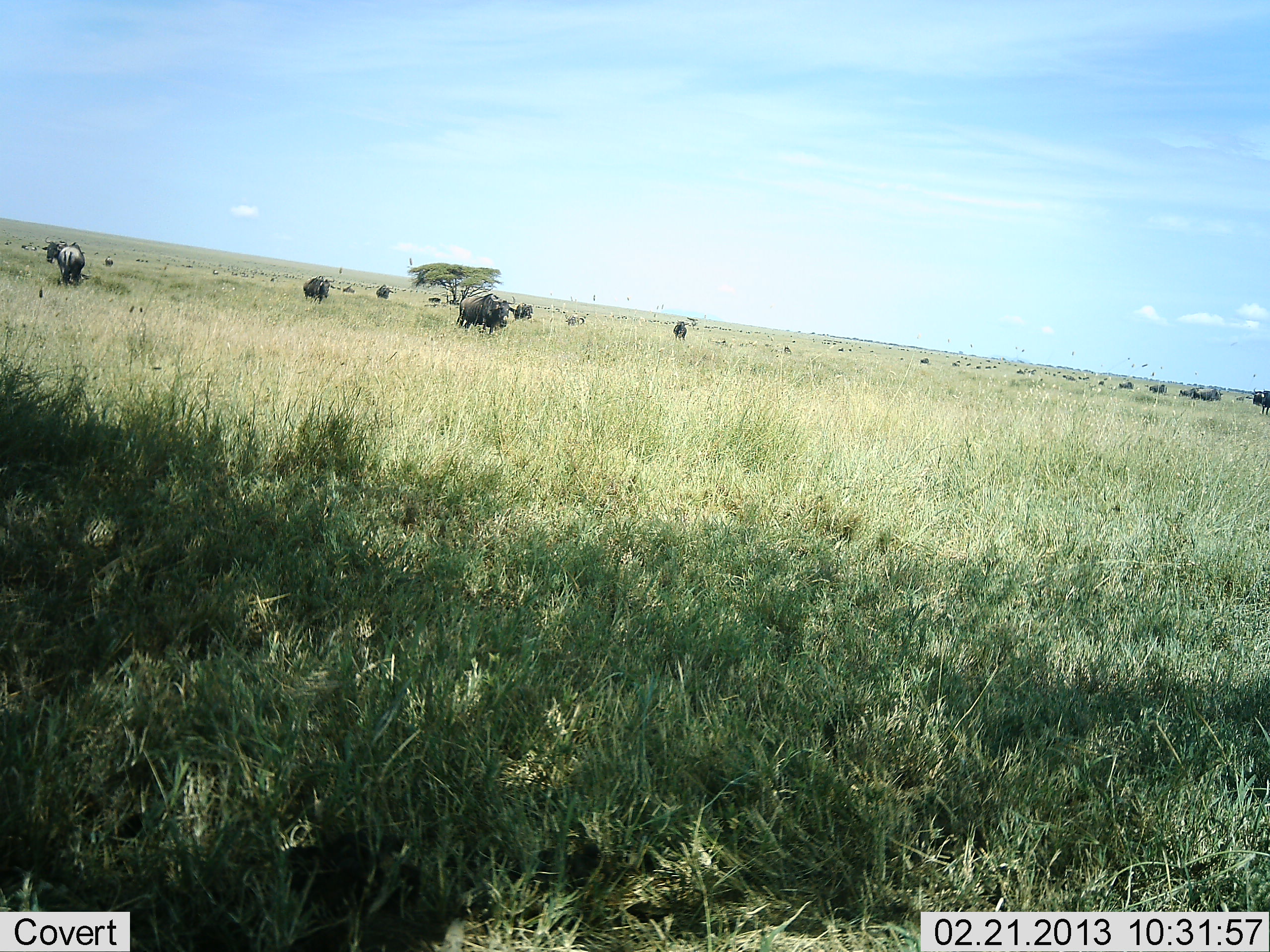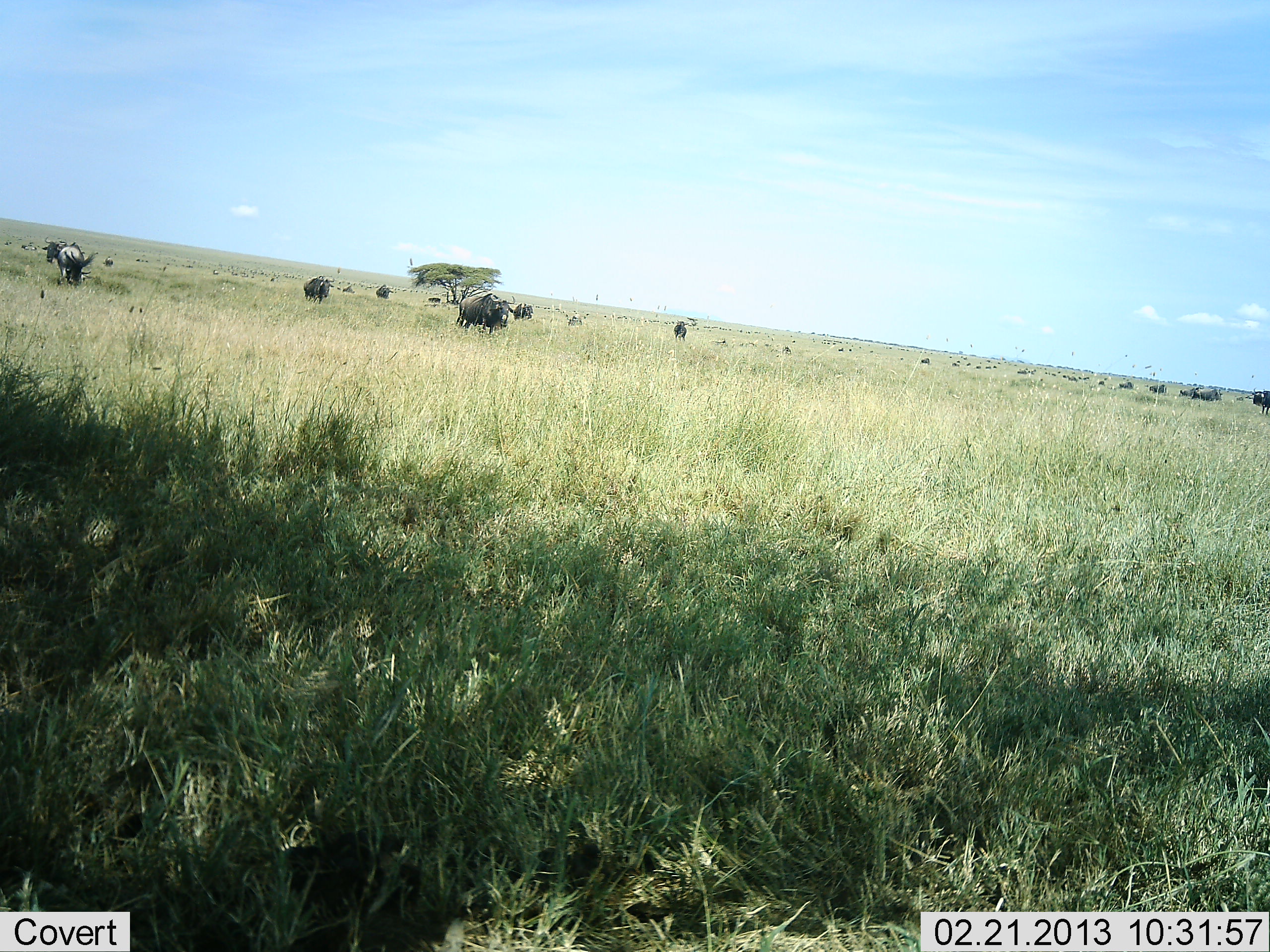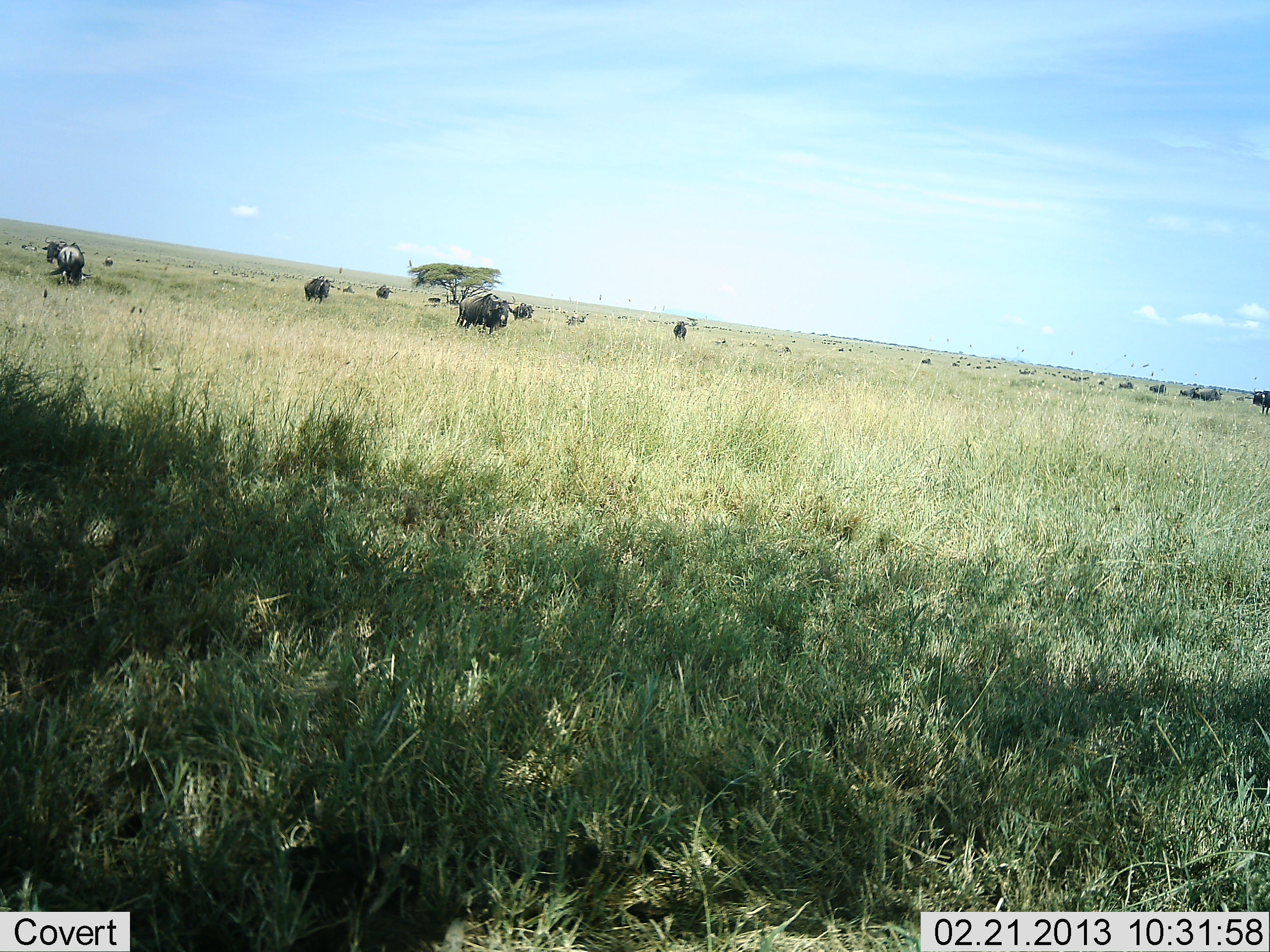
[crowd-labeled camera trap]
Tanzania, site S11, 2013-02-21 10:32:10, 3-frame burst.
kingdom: Animalia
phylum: Chordata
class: Mammalia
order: Artiodactyla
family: Bovidae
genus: Connochaetes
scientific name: Connochaetes taurinus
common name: blue wildebeest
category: wildebeest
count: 11-50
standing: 80%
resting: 7%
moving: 13%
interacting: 7%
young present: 0%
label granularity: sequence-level